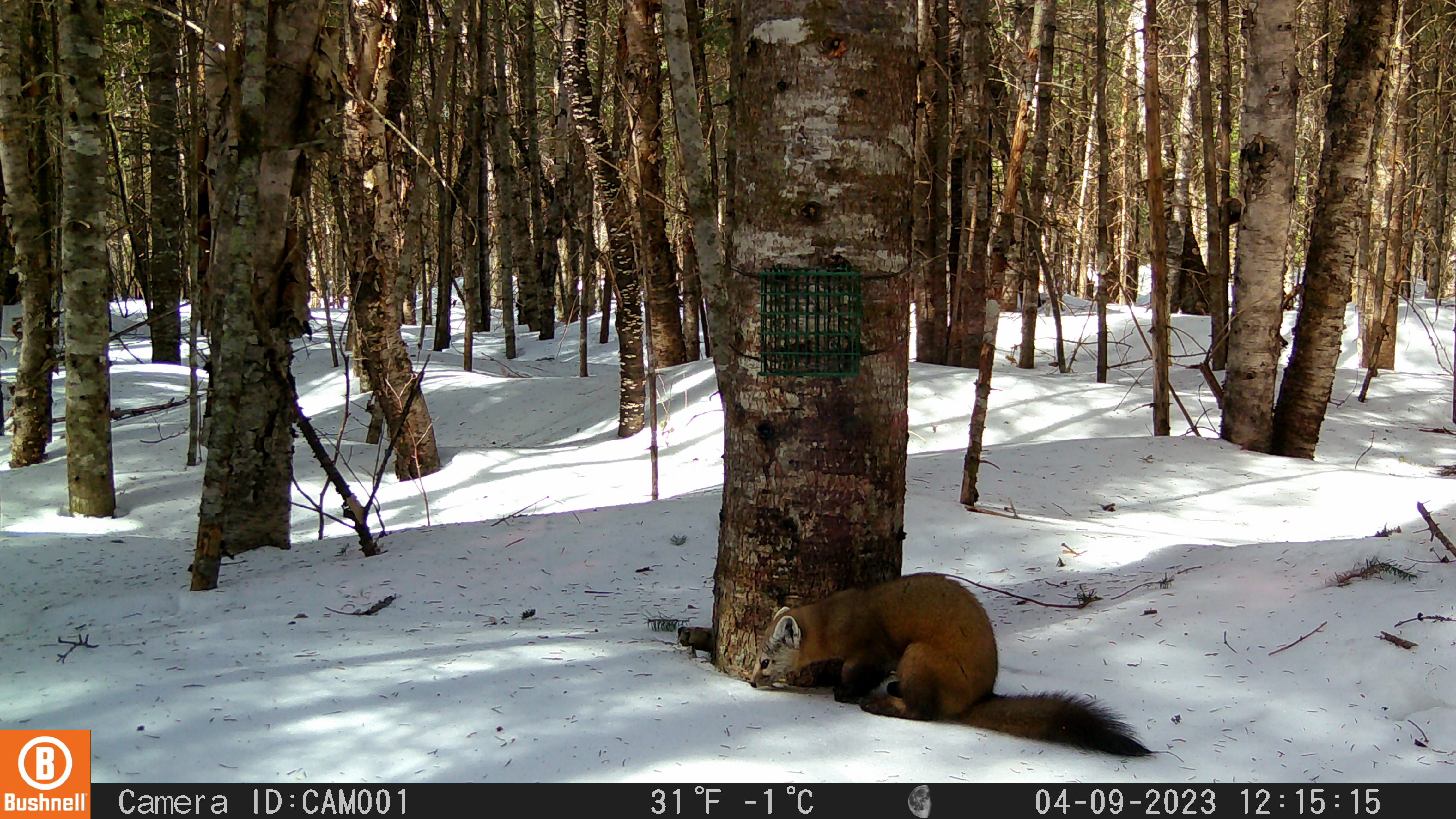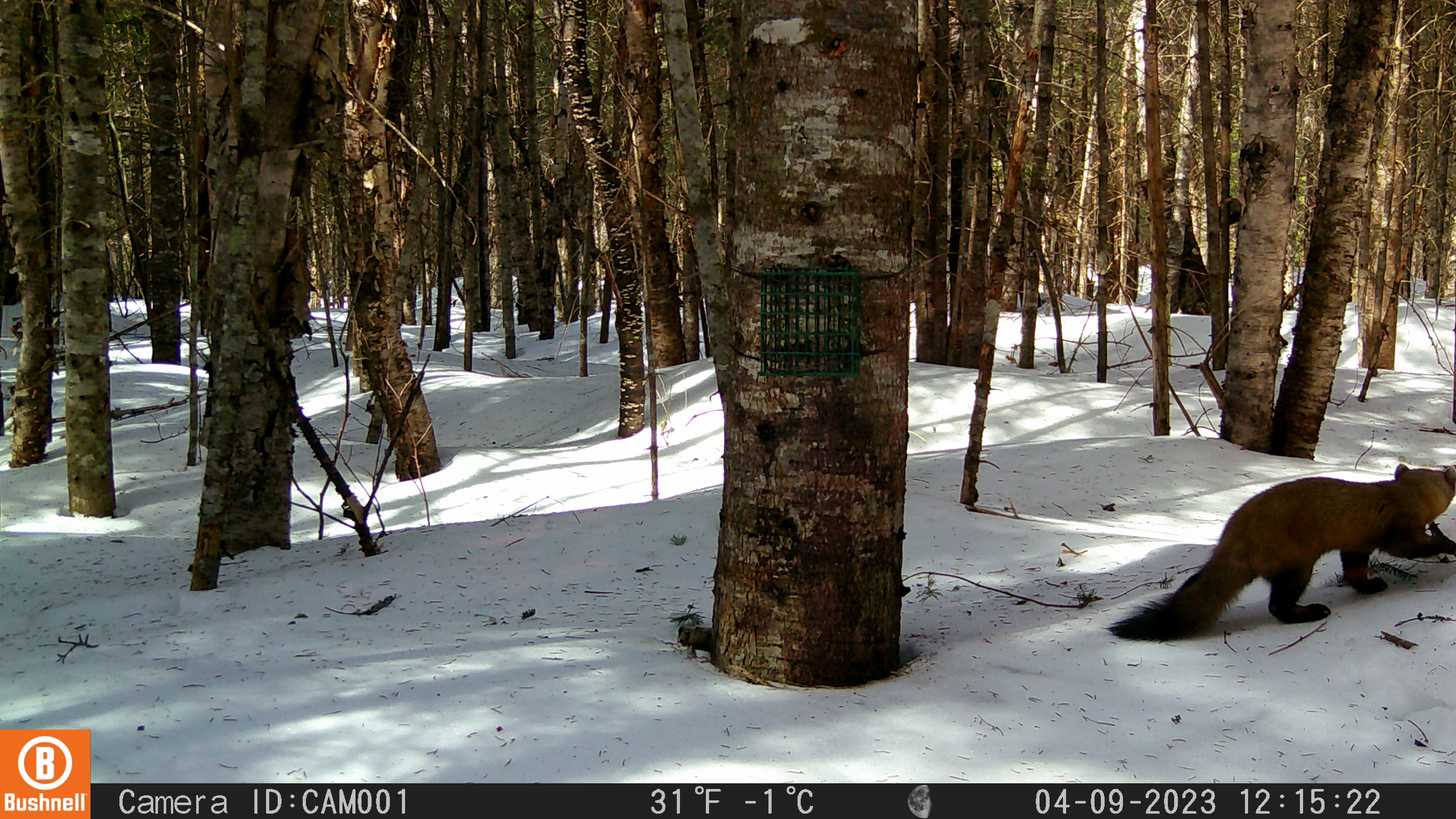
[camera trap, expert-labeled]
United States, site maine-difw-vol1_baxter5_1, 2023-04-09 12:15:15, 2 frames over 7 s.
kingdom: Animalia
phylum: Chordata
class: Mammalia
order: Carnivora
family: Mustelidae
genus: Martes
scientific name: Martes americana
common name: american marten